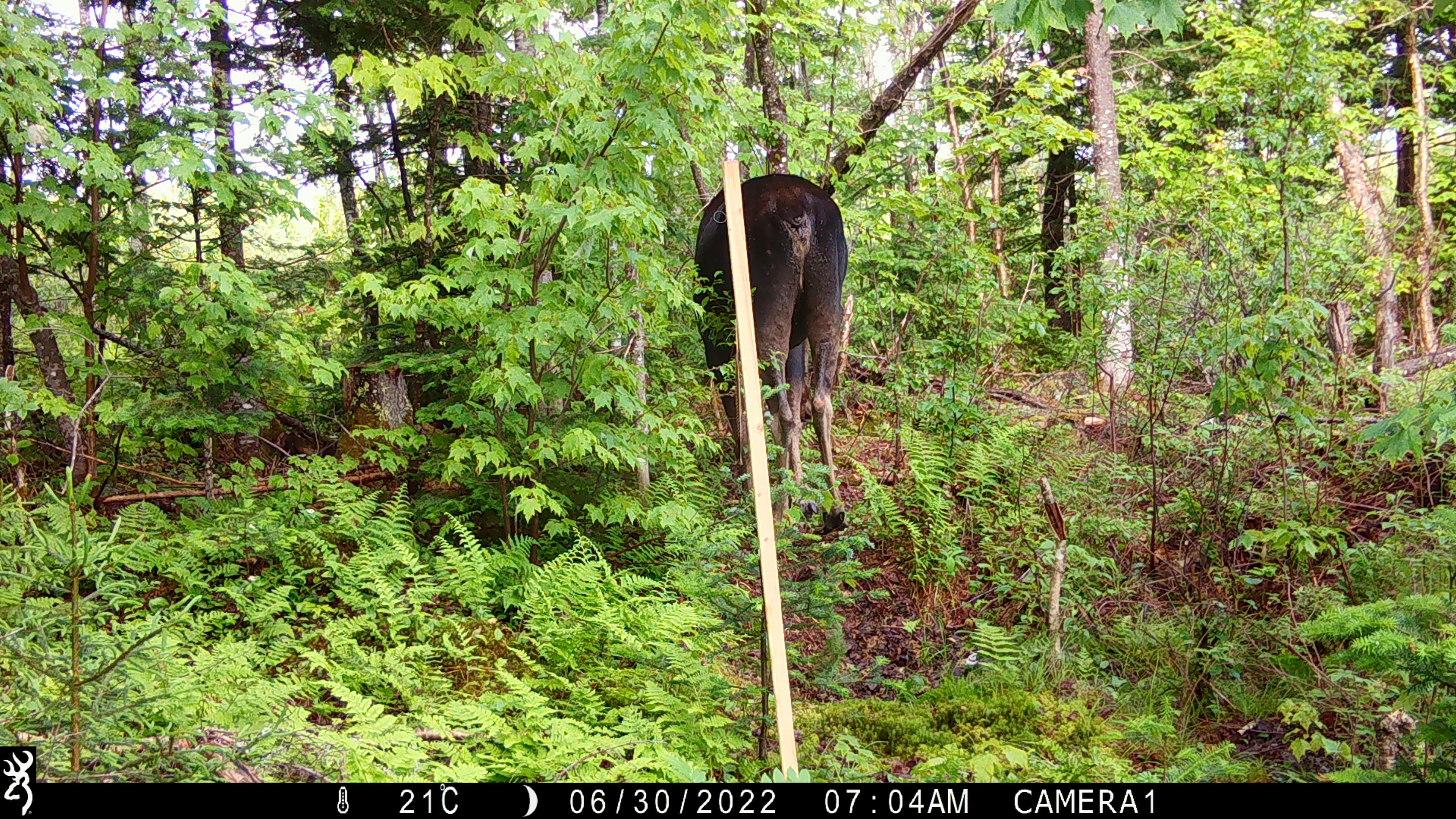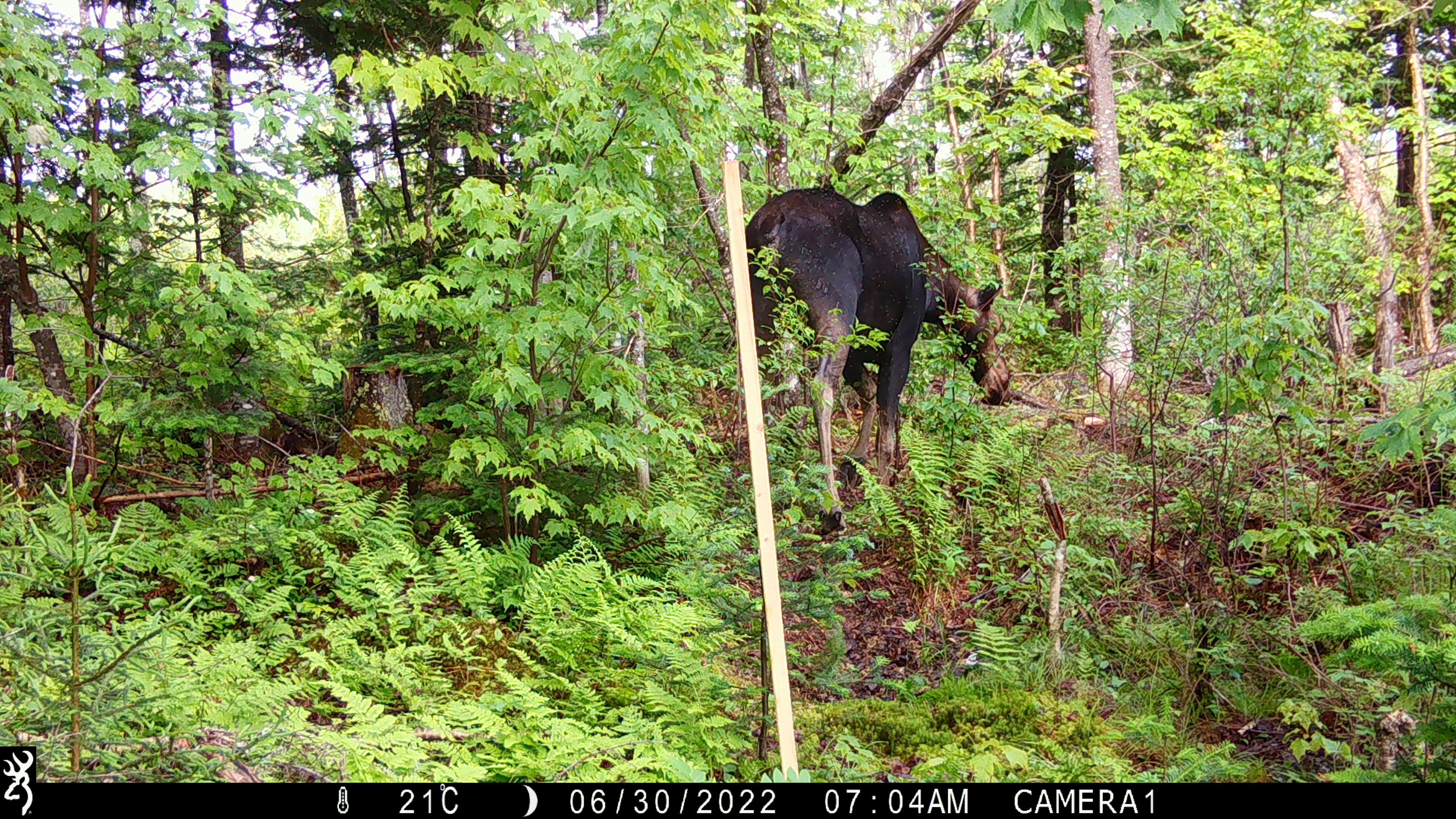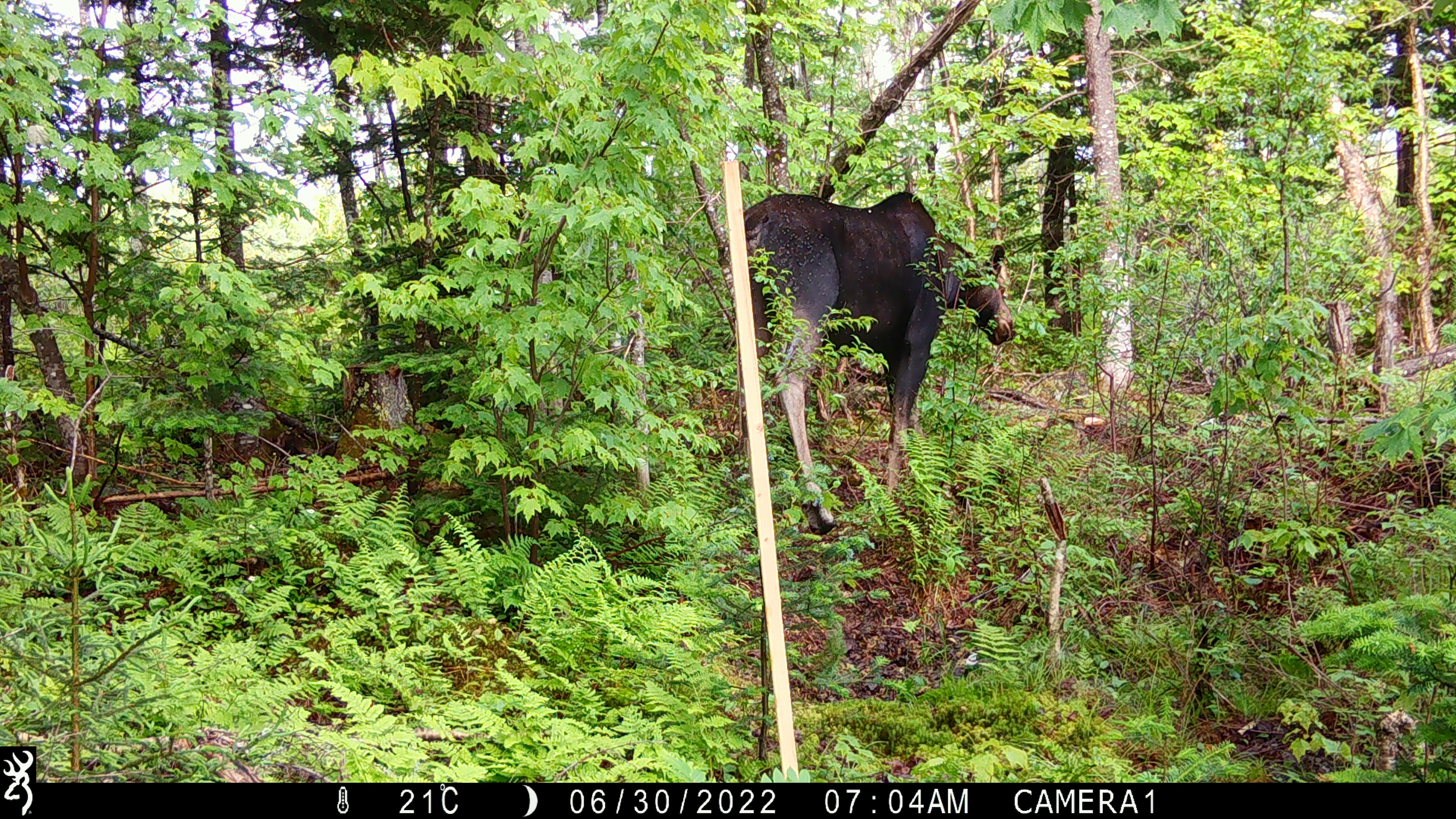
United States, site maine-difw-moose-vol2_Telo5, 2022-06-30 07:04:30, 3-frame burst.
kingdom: Animalia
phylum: Chordata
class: Mammalia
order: Artiodactyla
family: Cervidae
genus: Alces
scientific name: Alces alces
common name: moose